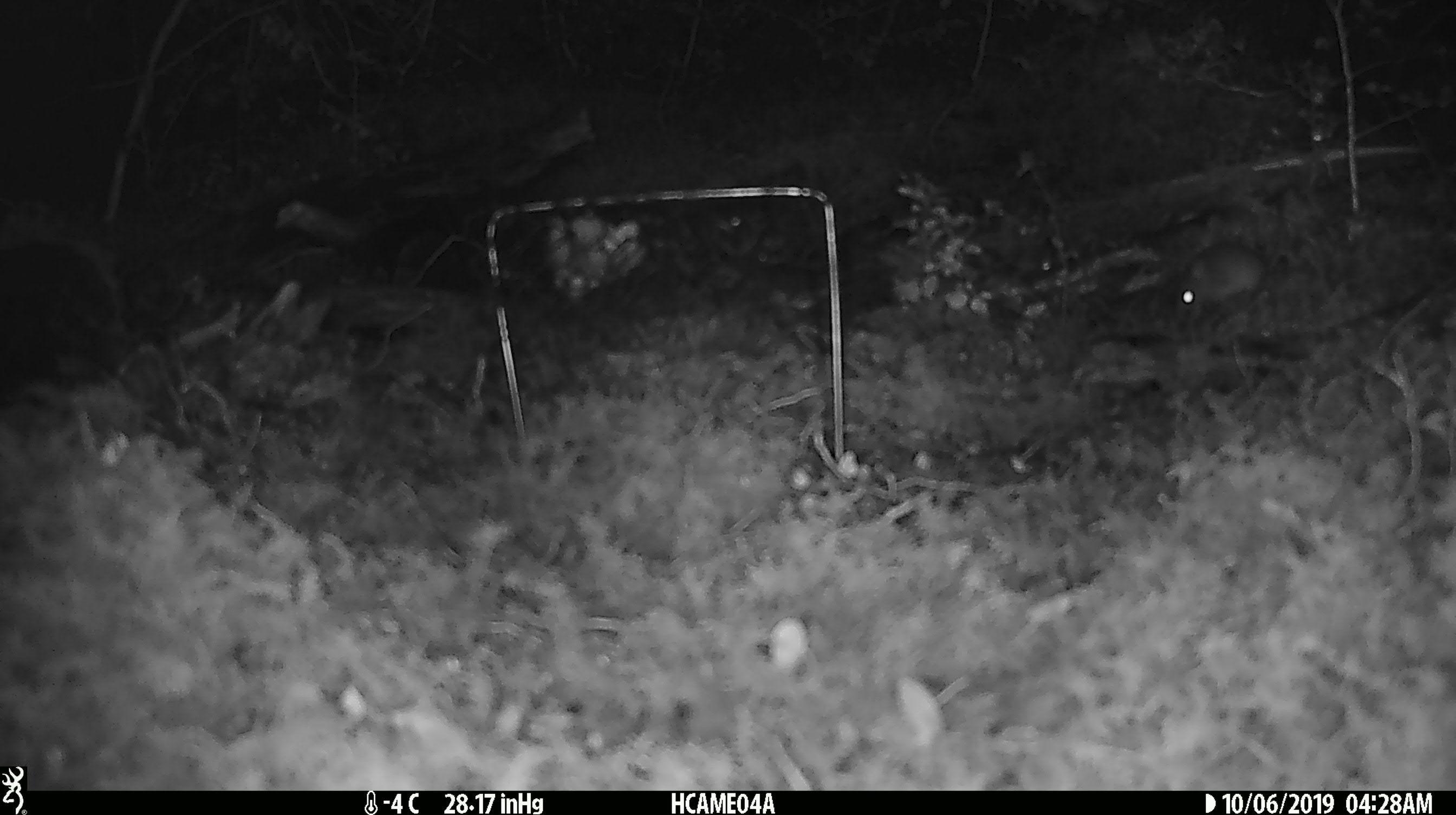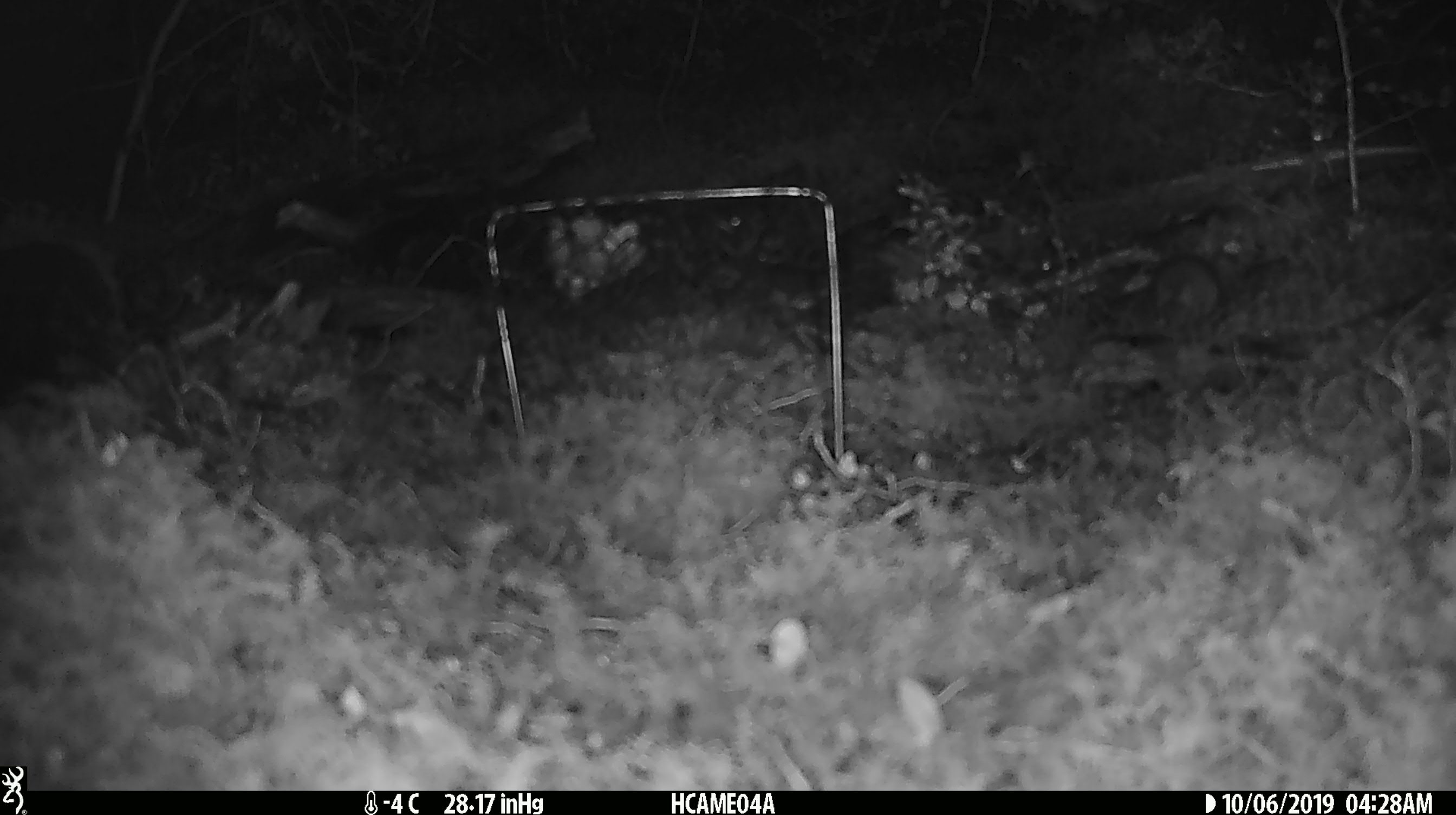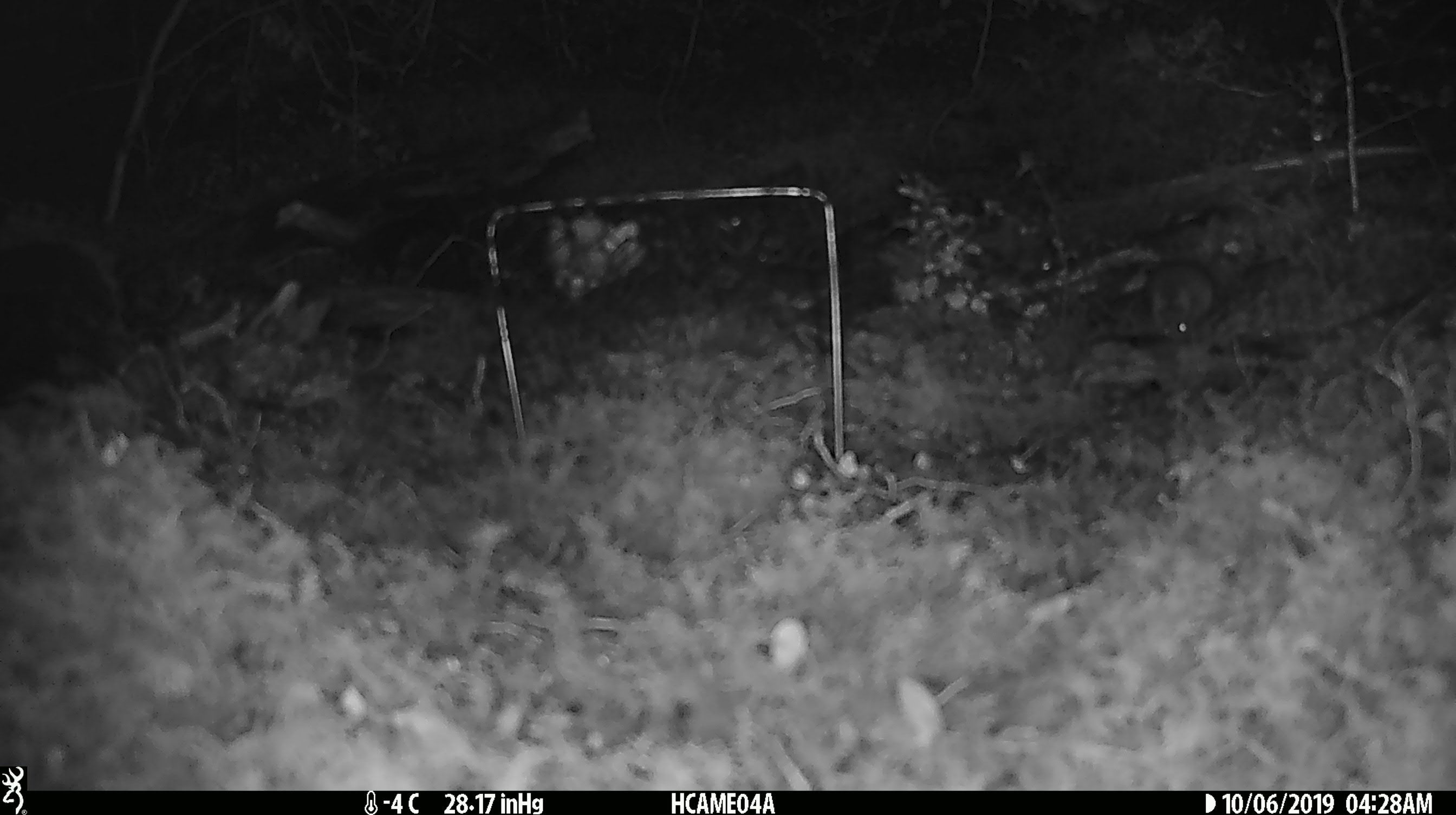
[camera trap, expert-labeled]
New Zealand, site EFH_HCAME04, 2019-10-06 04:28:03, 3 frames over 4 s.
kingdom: Animalia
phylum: Chordata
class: Mammalia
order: Rodentia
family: Muridae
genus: Mus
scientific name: Mus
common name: mouse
Mouse (Mus).